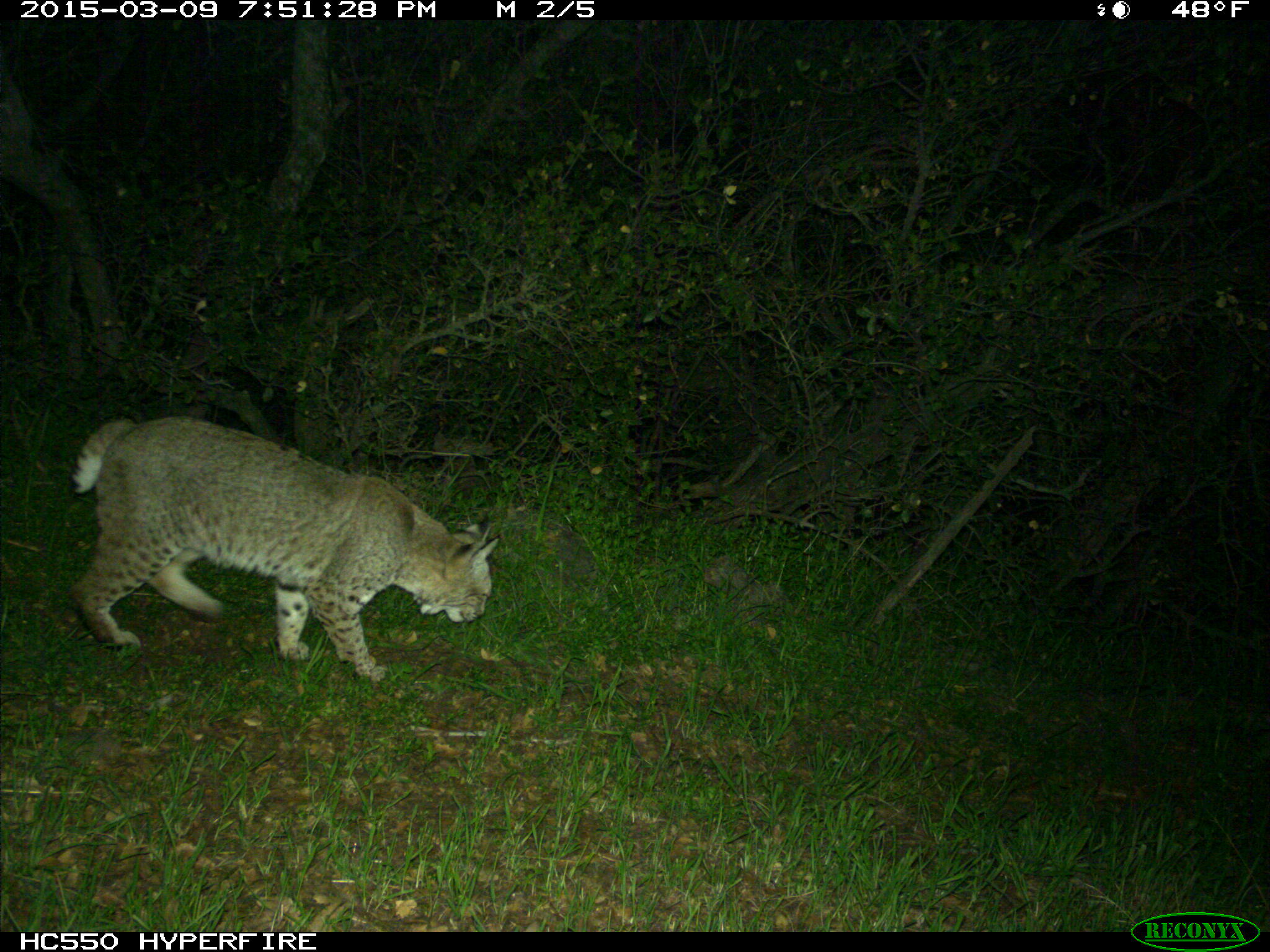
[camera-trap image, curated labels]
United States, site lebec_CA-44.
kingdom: Animalia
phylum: Chordata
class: Mammalia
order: Carnivora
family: Felidae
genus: Lynx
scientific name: Lynx rufus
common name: bobcat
Lynx rufus (bobcat).